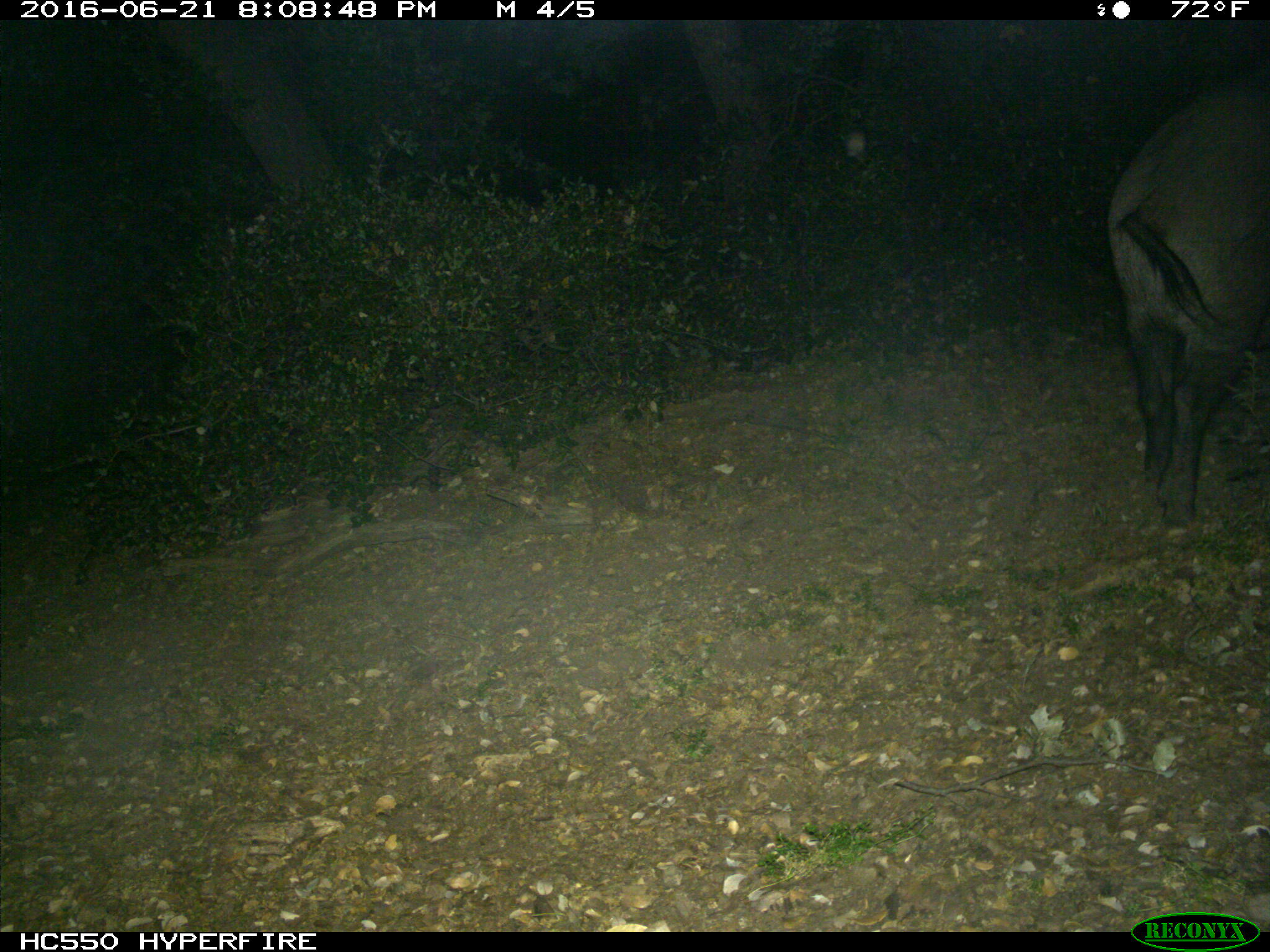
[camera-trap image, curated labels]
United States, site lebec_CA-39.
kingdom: Animalia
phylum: Chordata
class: Mammalia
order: Artiodactyla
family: Suidae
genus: Sus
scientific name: Sus scrofa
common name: wild boar